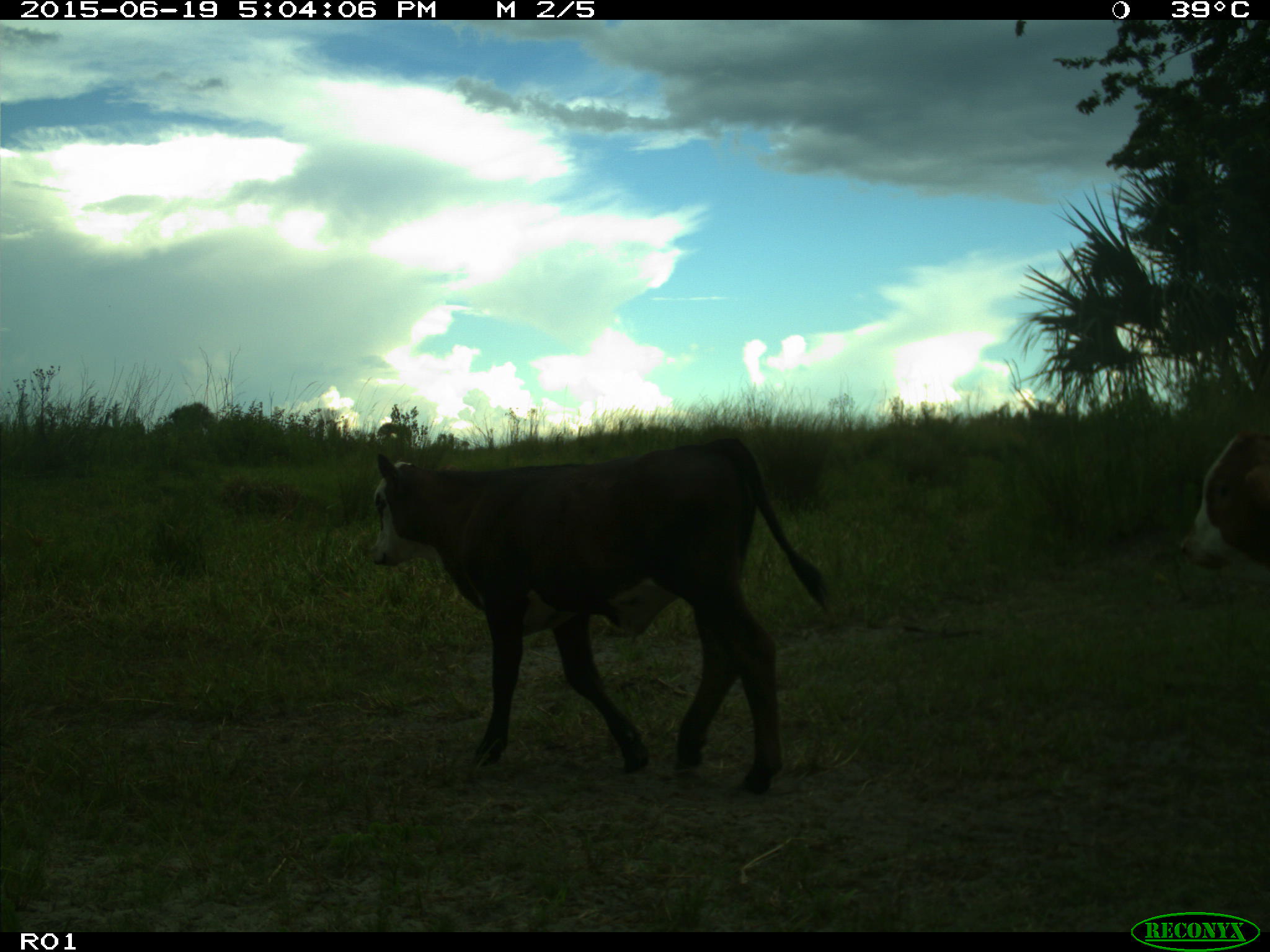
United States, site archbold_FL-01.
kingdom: Animalia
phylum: Chordata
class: Mammalia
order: Artiodactyla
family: Bovidae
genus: Bos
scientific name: Bos taurus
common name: domestic cow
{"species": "Bos taurus (domestic cow)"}